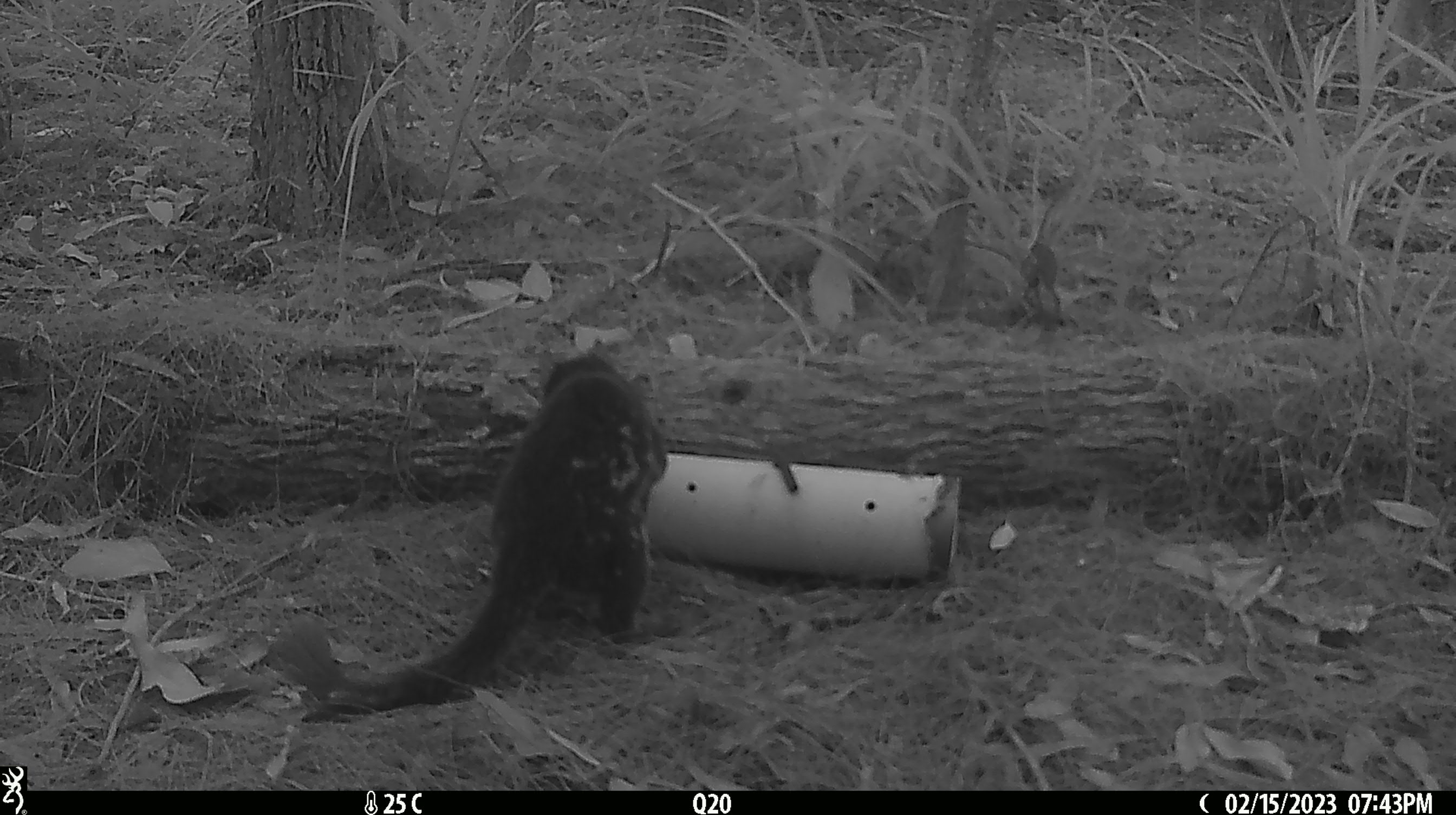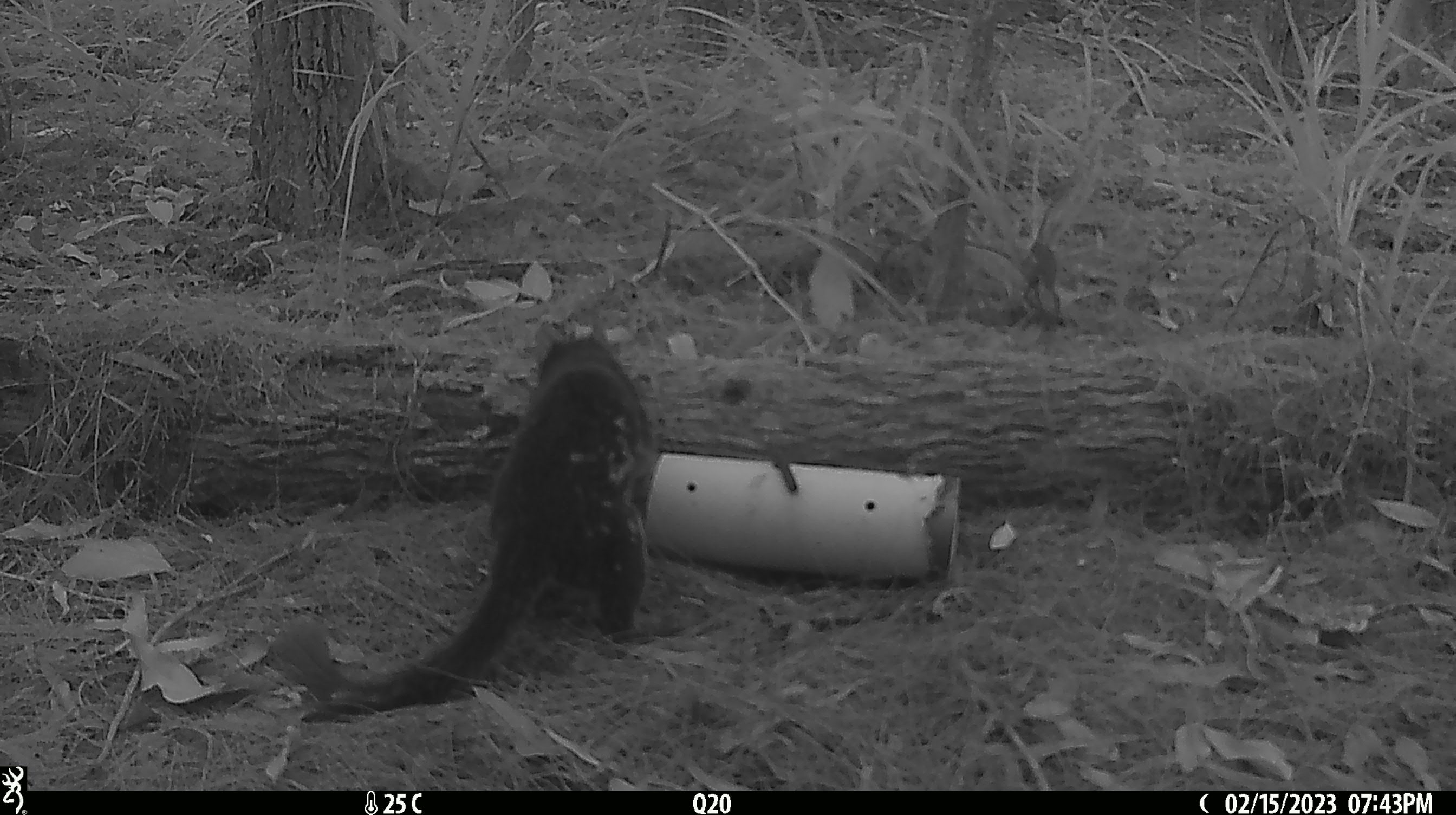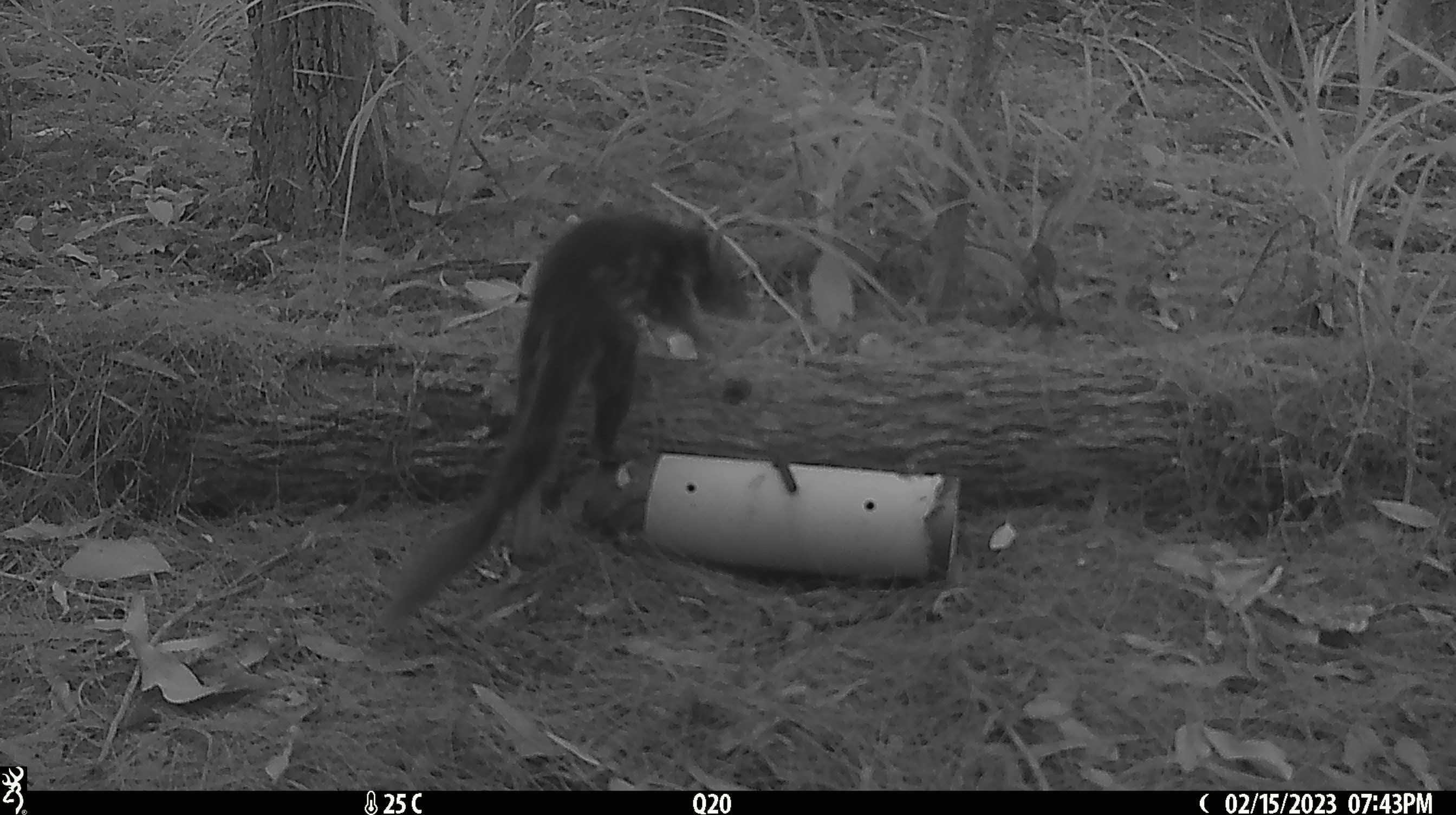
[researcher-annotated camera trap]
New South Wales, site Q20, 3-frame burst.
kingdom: Animalia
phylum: Chordata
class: Mammalia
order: Dasyuromorphia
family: Dasyuridae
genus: Dasyurus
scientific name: Dasyurus maculatus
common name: spotted-tailed quoll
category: quoll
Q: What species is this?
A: Quoll (spotted-tailed quoll) (Dasyurus maculatus).